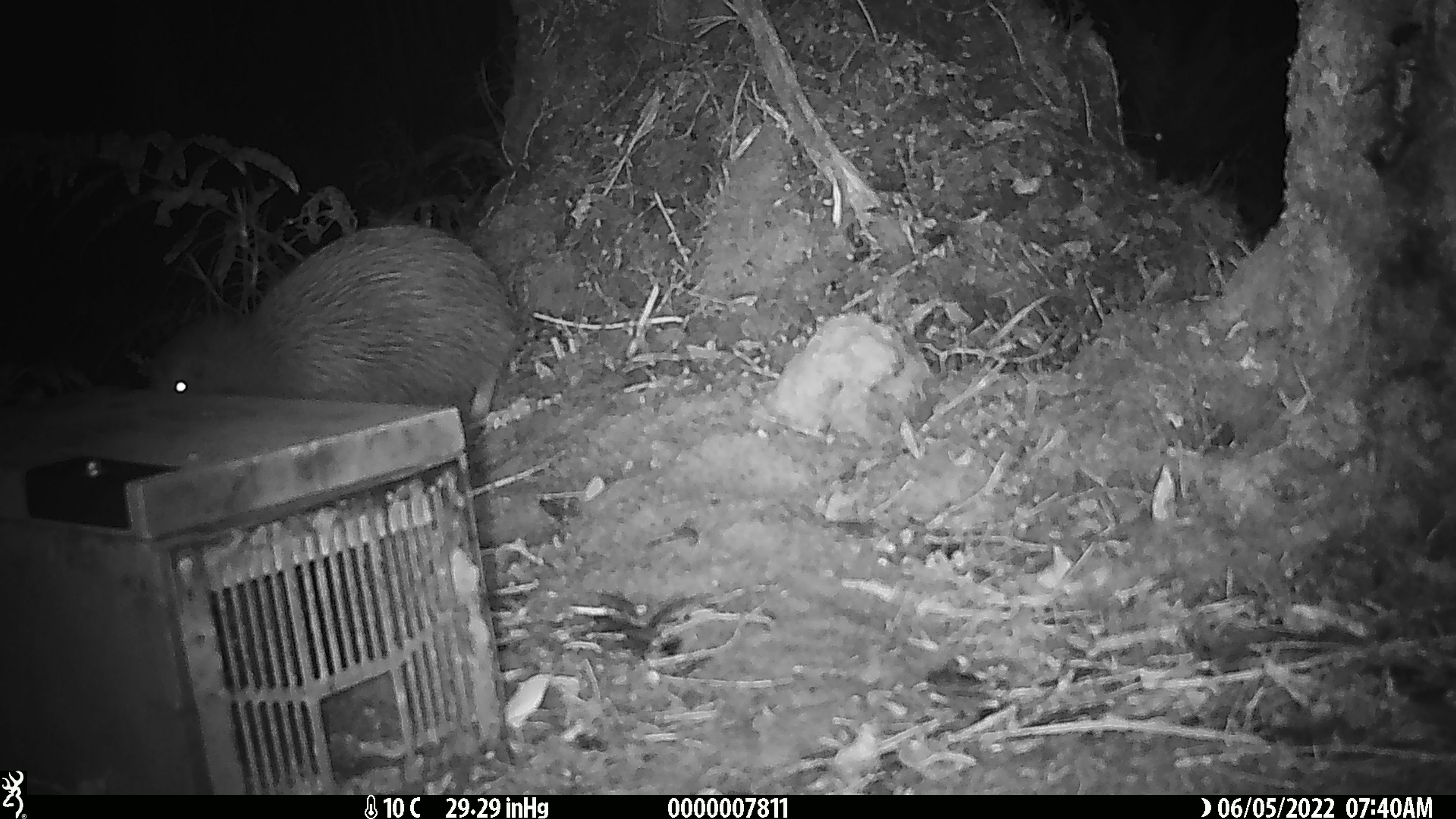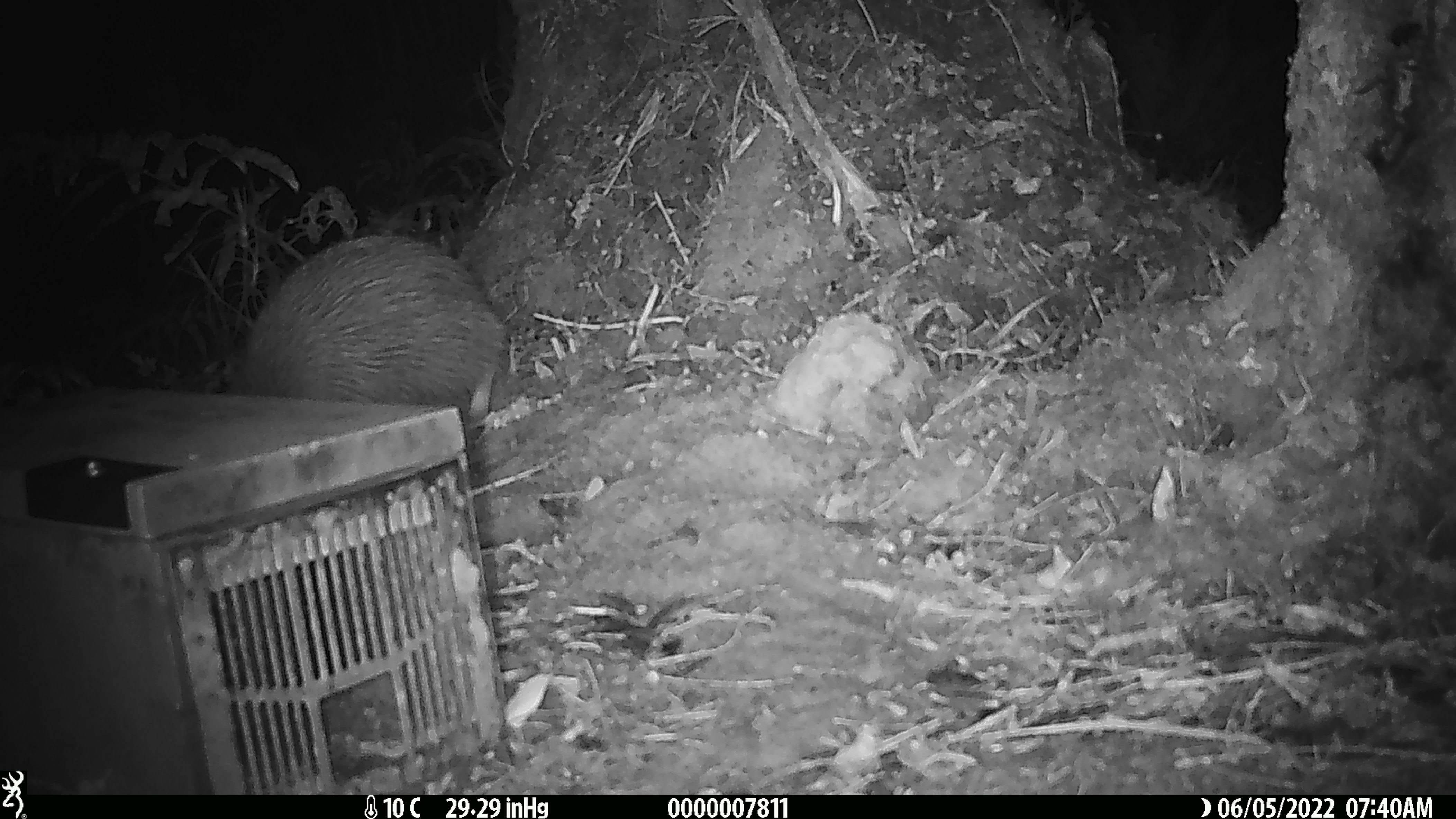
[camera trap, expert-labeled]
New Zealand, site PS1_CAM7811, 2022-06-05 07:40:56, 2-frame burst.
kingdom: Animalia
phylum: Chordata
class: Aves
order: Apterygiformes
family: Apterygidae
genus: Apteryx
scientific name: Apteryx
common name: kiwi